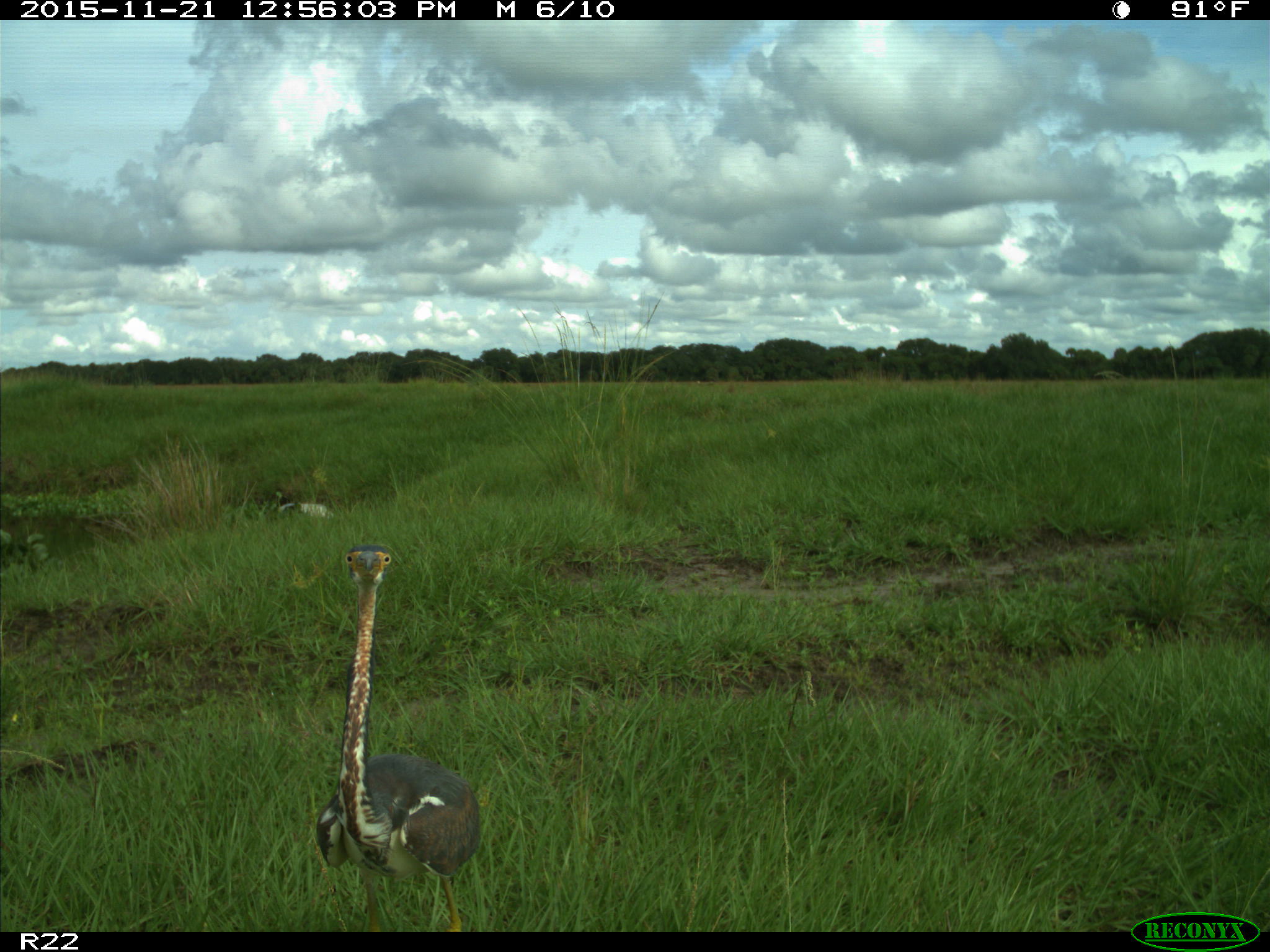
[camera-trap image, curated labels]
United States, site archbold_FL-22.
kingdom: Animalia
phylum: Chordata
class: Aves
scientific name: Aves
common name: birds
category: unidentified bird